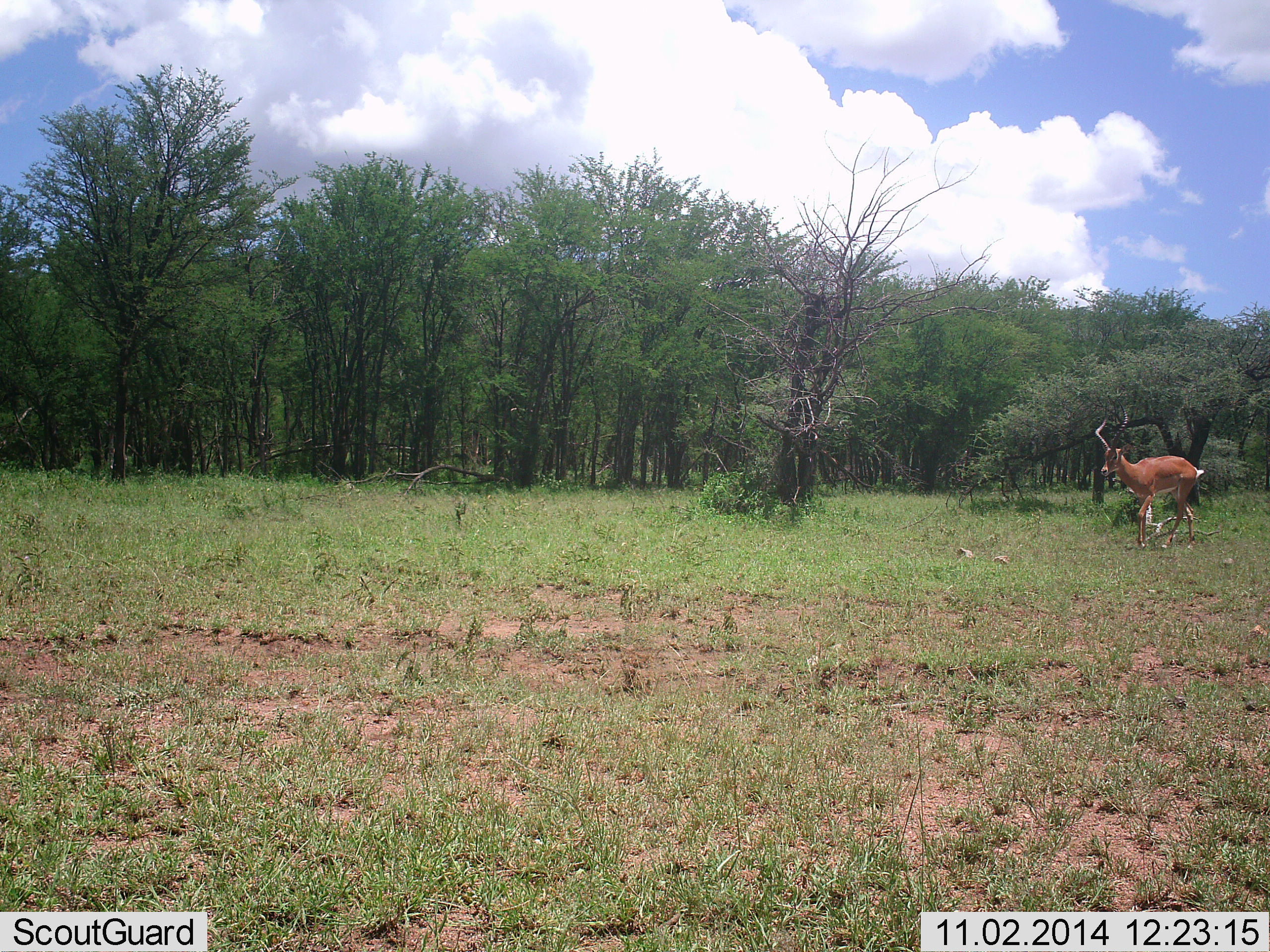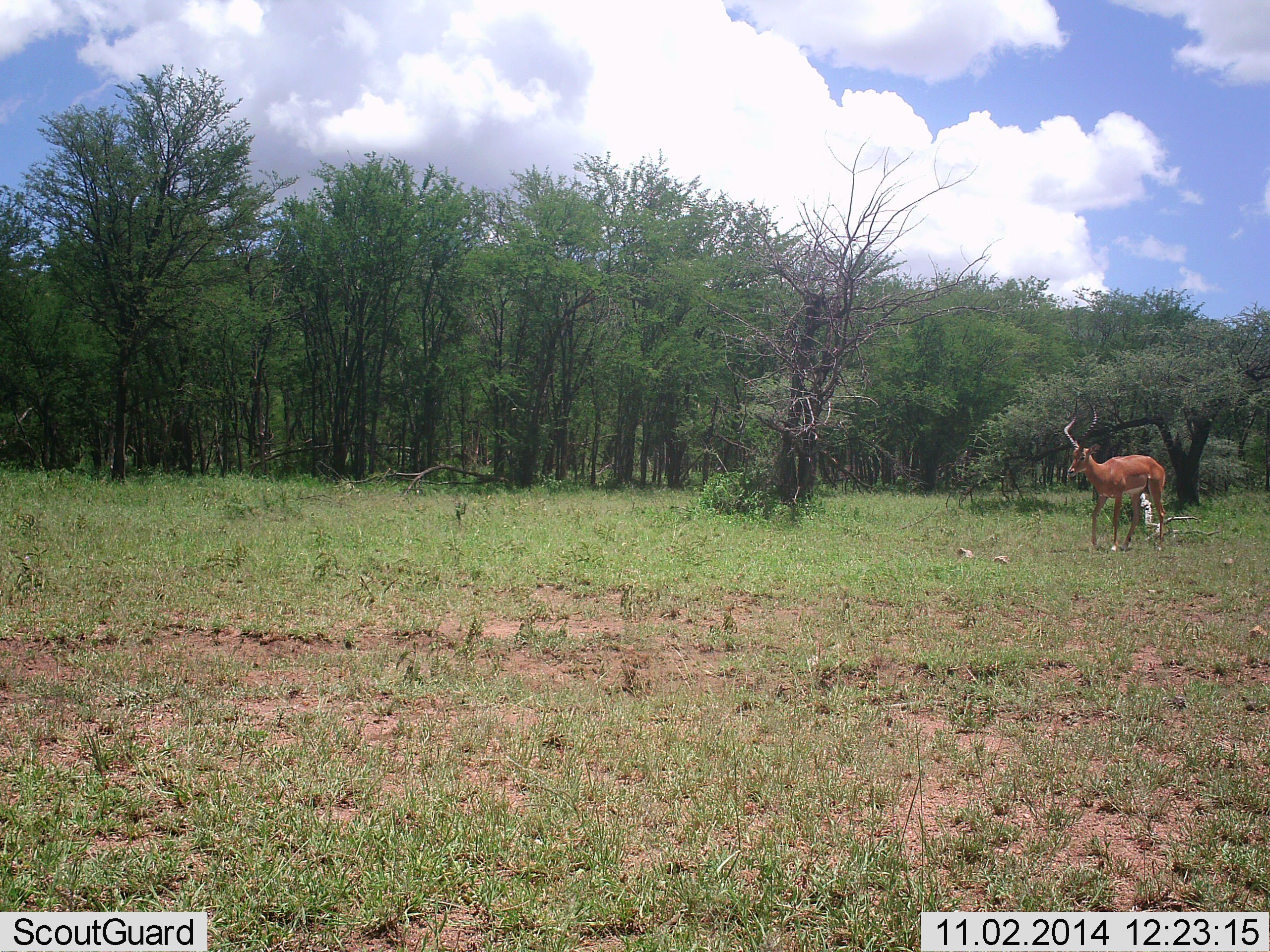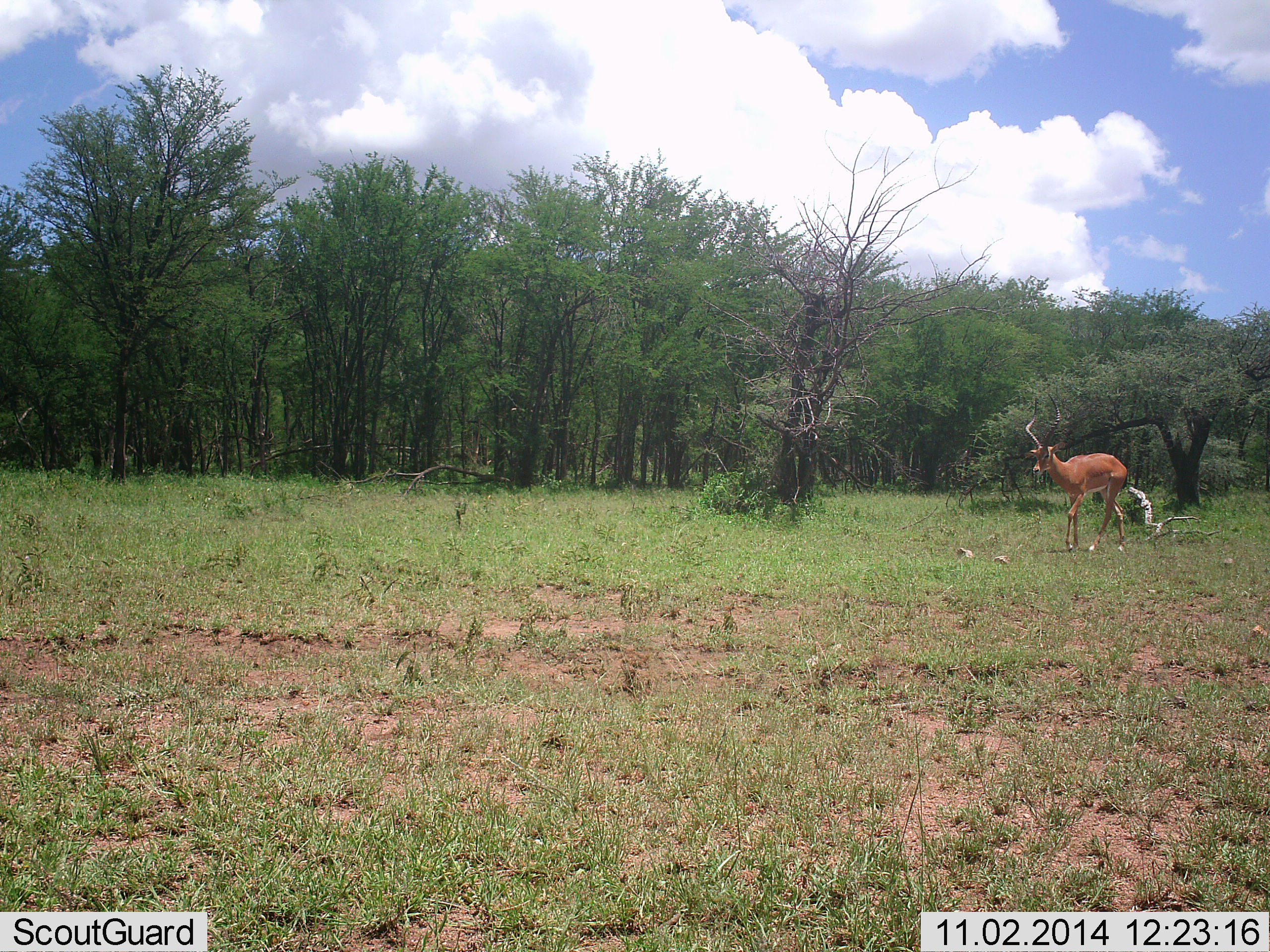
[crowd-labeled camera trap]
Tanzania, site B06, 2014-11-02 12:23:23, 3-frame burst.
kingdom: Animalia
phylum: Chordata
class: Mammalia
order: Artiodactyla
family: Bovidae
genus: Aepyceros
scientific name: Aepyceros melampus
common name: impala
Impala (Aepyceros melampus), count 1. Behavior (volunteer vote fractions): standing 0%, resting 0%, moving 100%, interacting 0%. Young present (vote fraction): 0%. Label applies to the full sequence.